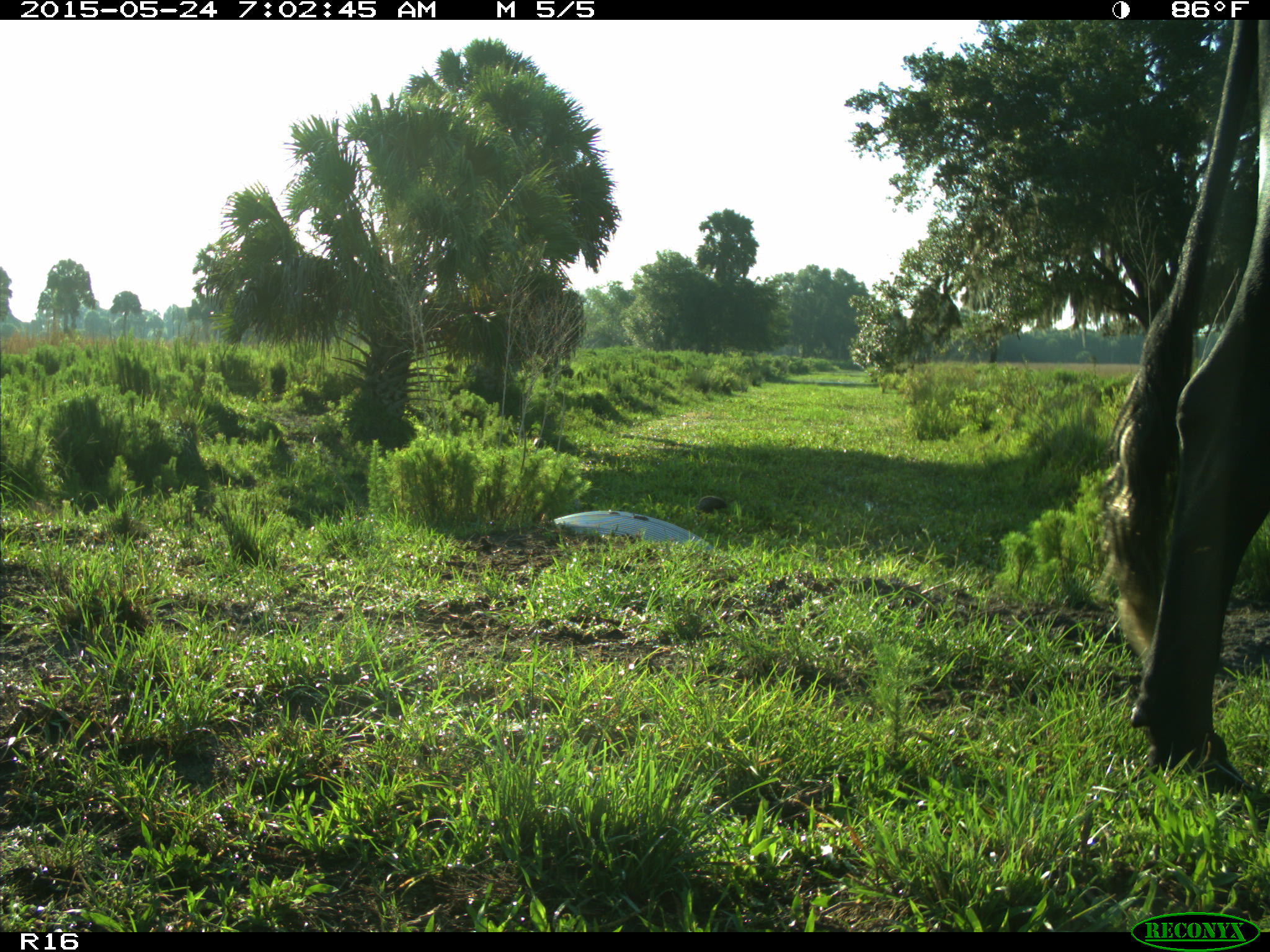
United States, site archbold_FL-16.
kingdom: Animalia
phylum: Chordata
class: Mammalia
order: Artiodactyla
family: Bovidae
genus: Bos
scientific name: Bos taurus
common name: domestic cow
Bos taurus (domestic cow).